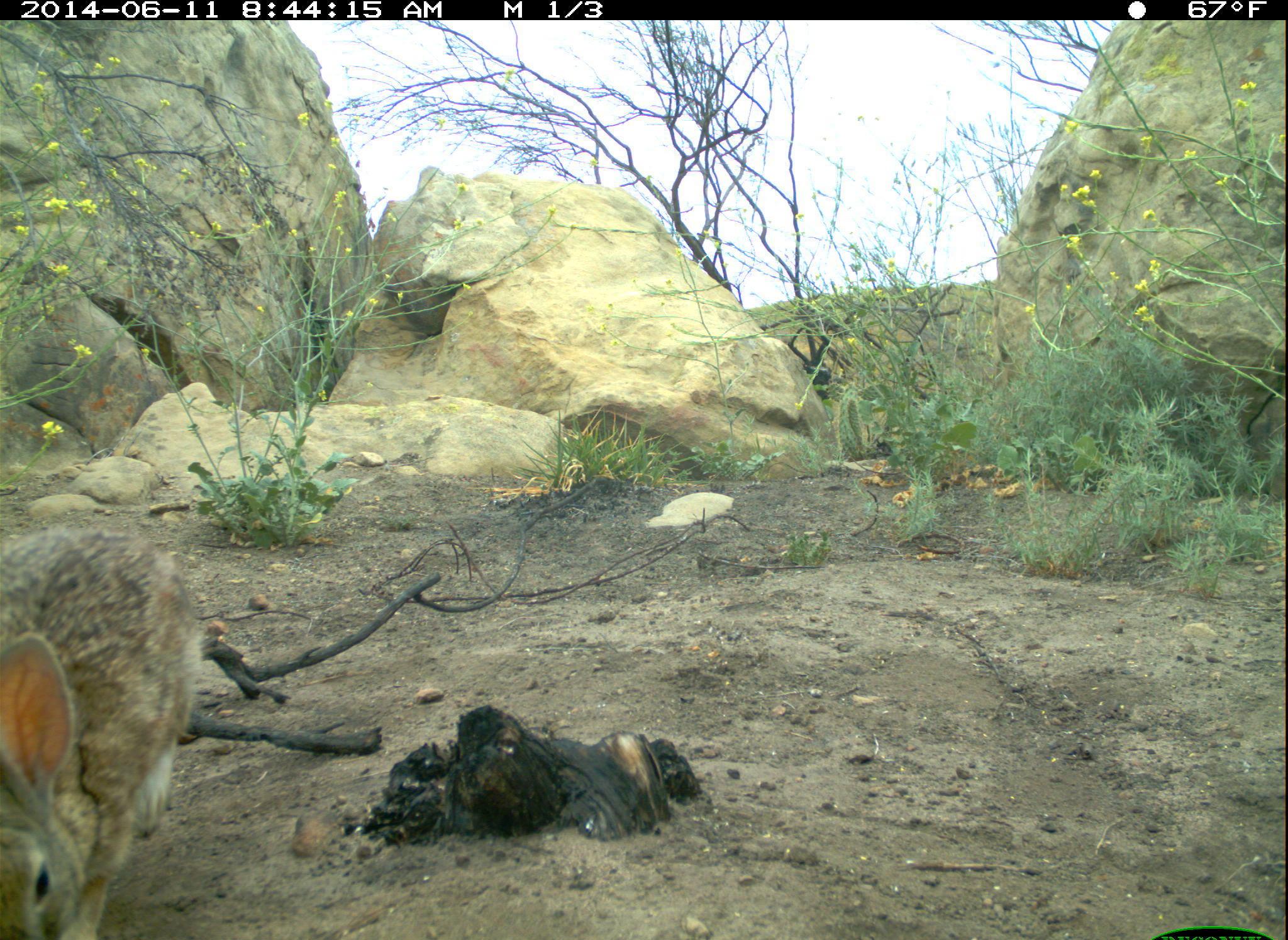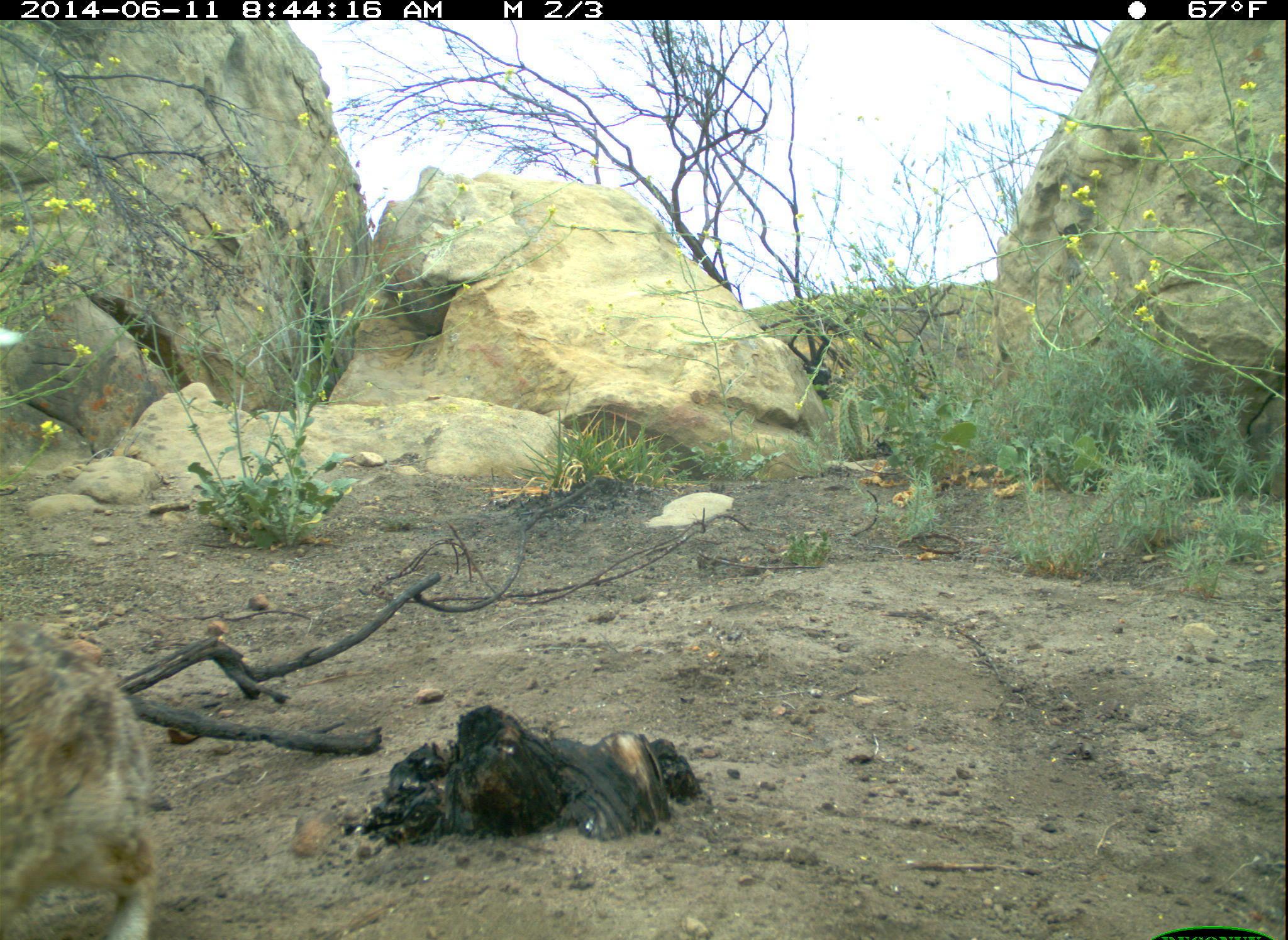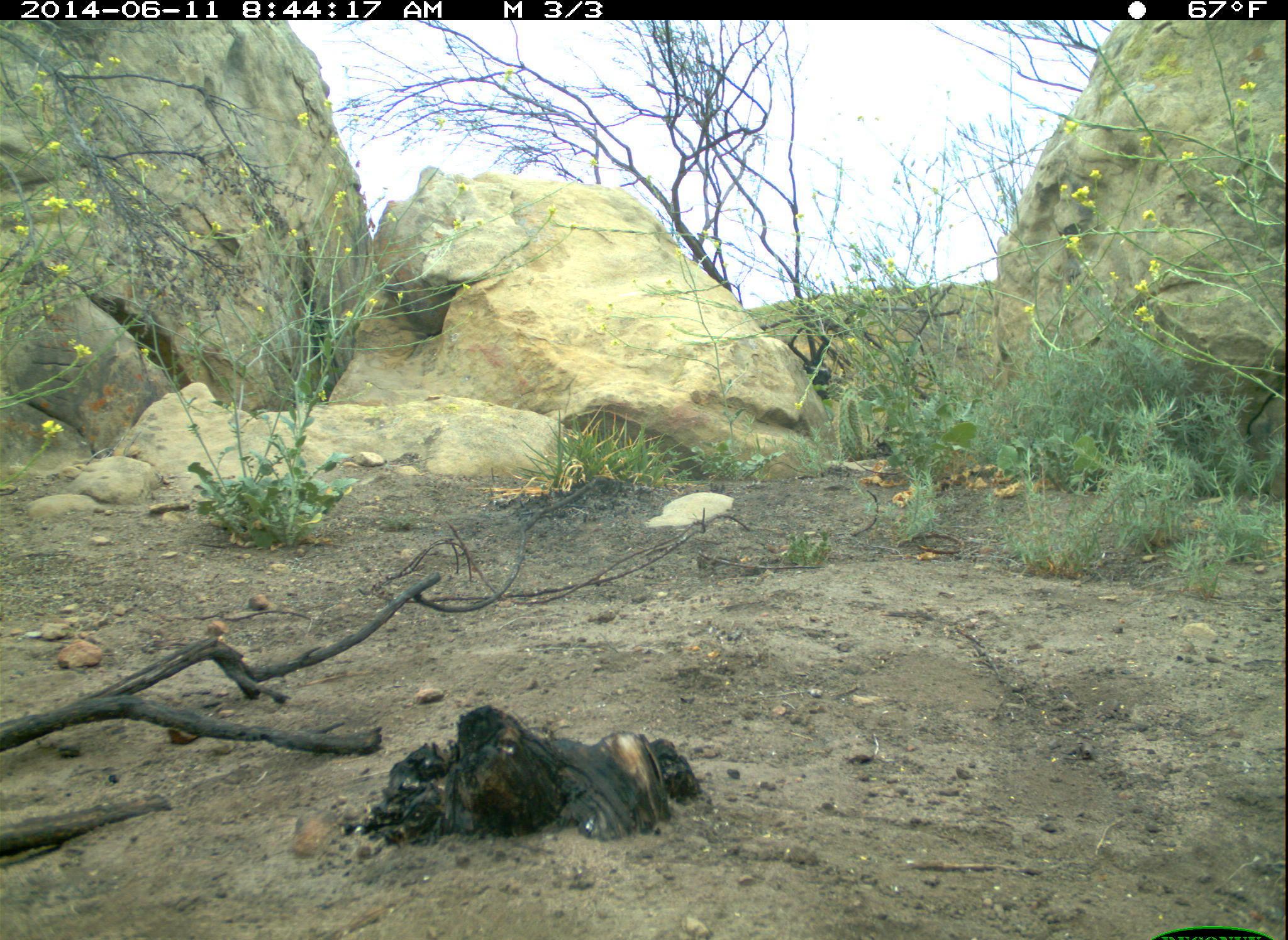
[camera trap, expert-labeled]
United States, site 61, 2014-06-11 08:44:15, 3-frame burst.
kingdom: Animalia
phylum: Chordata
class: Mammalia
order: Lagomorpha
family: Leporidae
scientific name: Leporidae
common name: rabbits and hares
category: rabbit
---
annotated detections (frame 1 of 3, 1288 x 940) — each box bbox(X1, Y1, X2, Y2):
rabbit: bbox(3, 517, 213, 940)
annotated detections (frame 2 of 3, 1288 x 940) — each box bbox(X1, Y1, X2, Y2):
rabbit: bbox(0, 607, 175, 940)